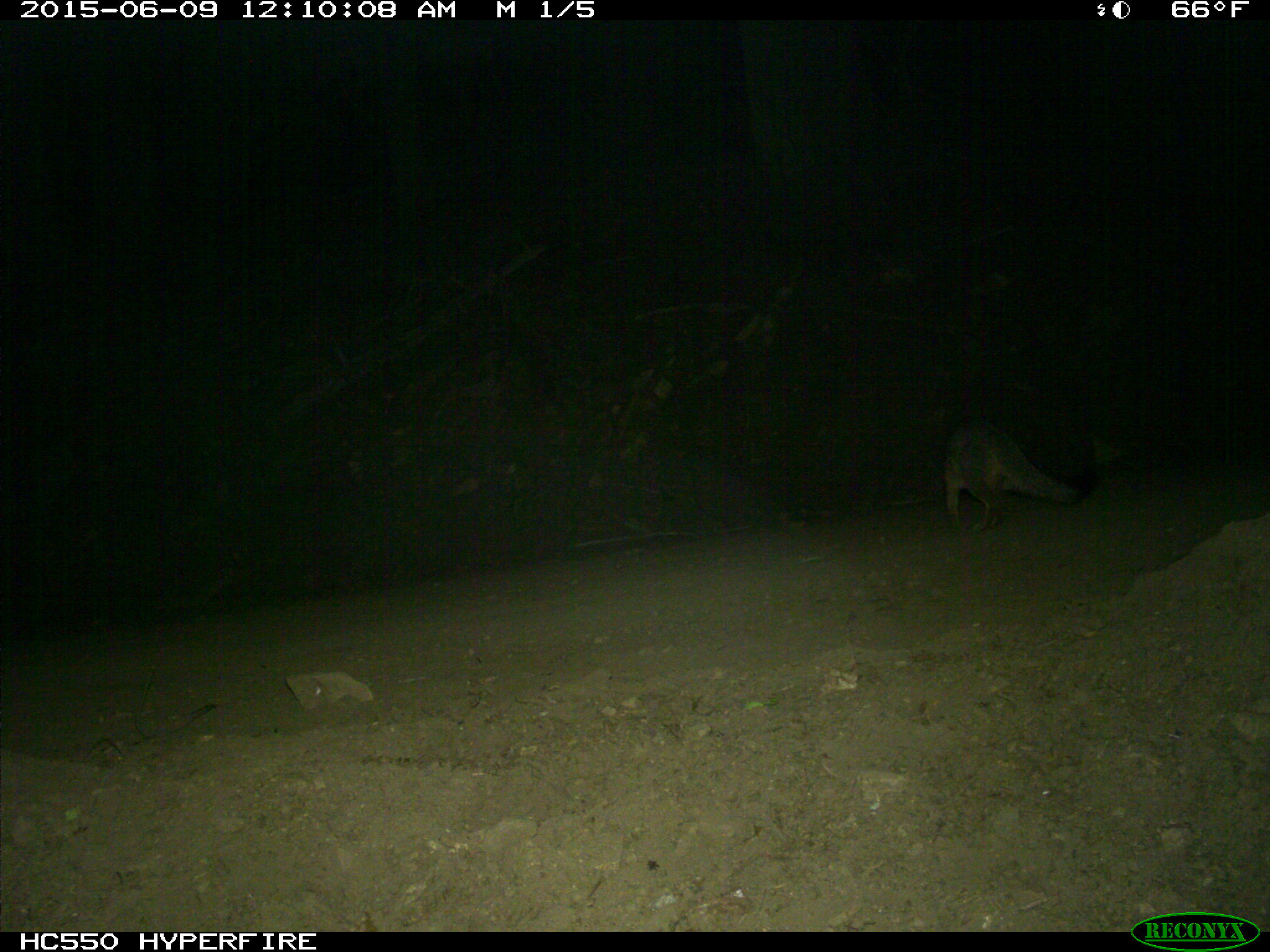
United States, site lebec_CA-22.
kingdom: Animalia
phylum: Chordata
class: Mammalia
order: Carnivora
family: Canidae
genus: Urocyon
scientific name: Urocyon cinereoargenteus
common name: gray fox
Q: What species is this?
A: Urocyon cinereoargenteus (gray fox).